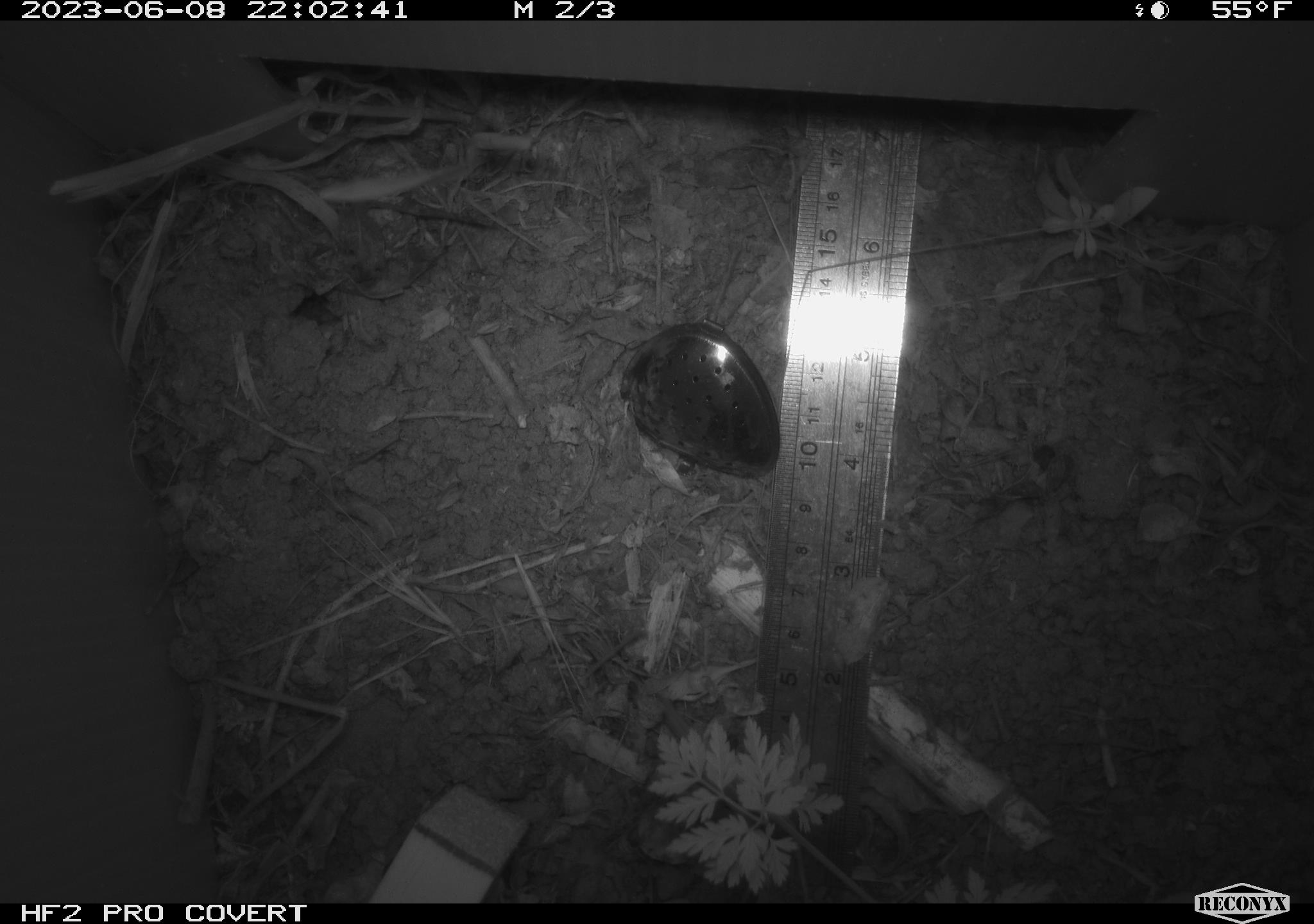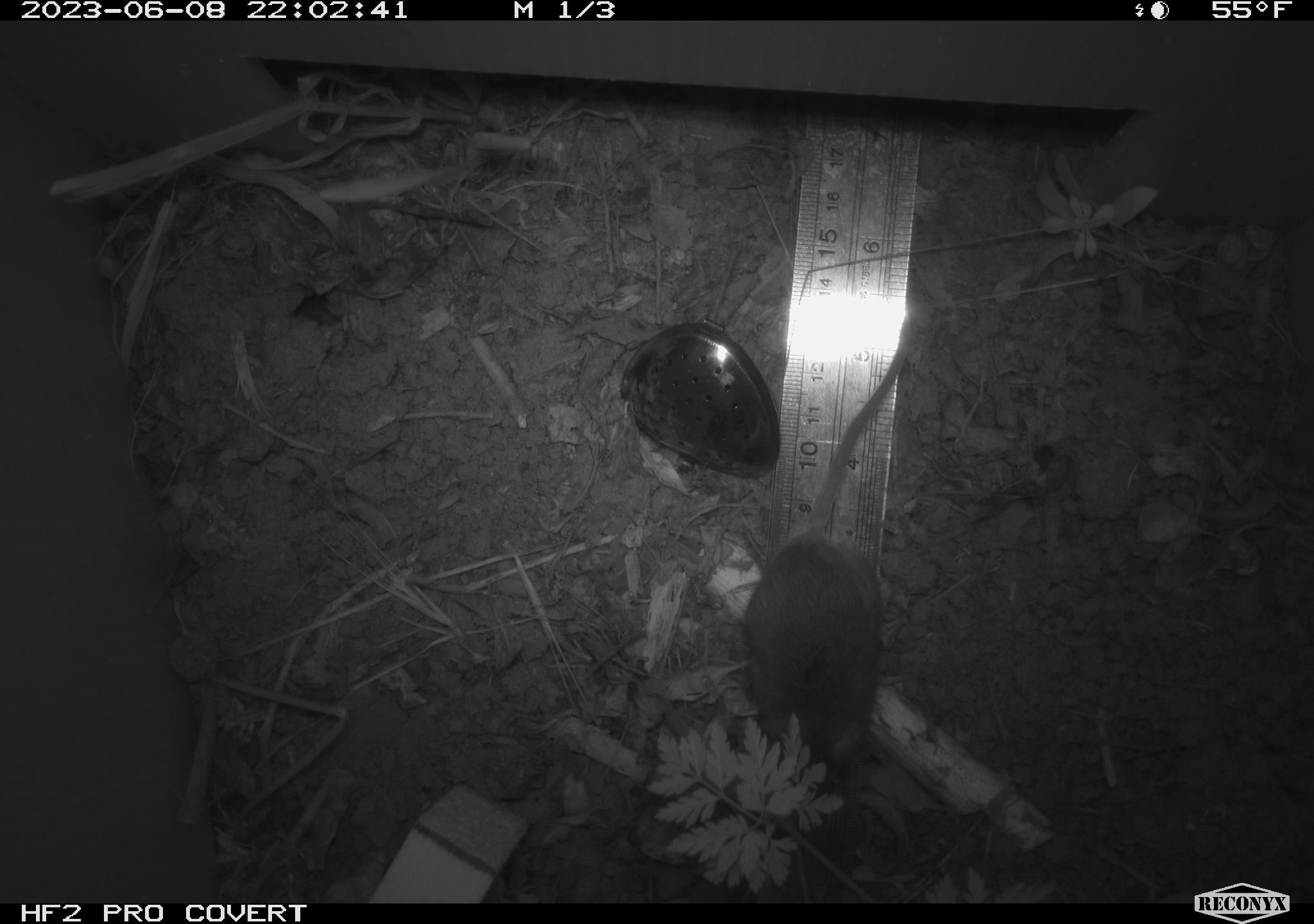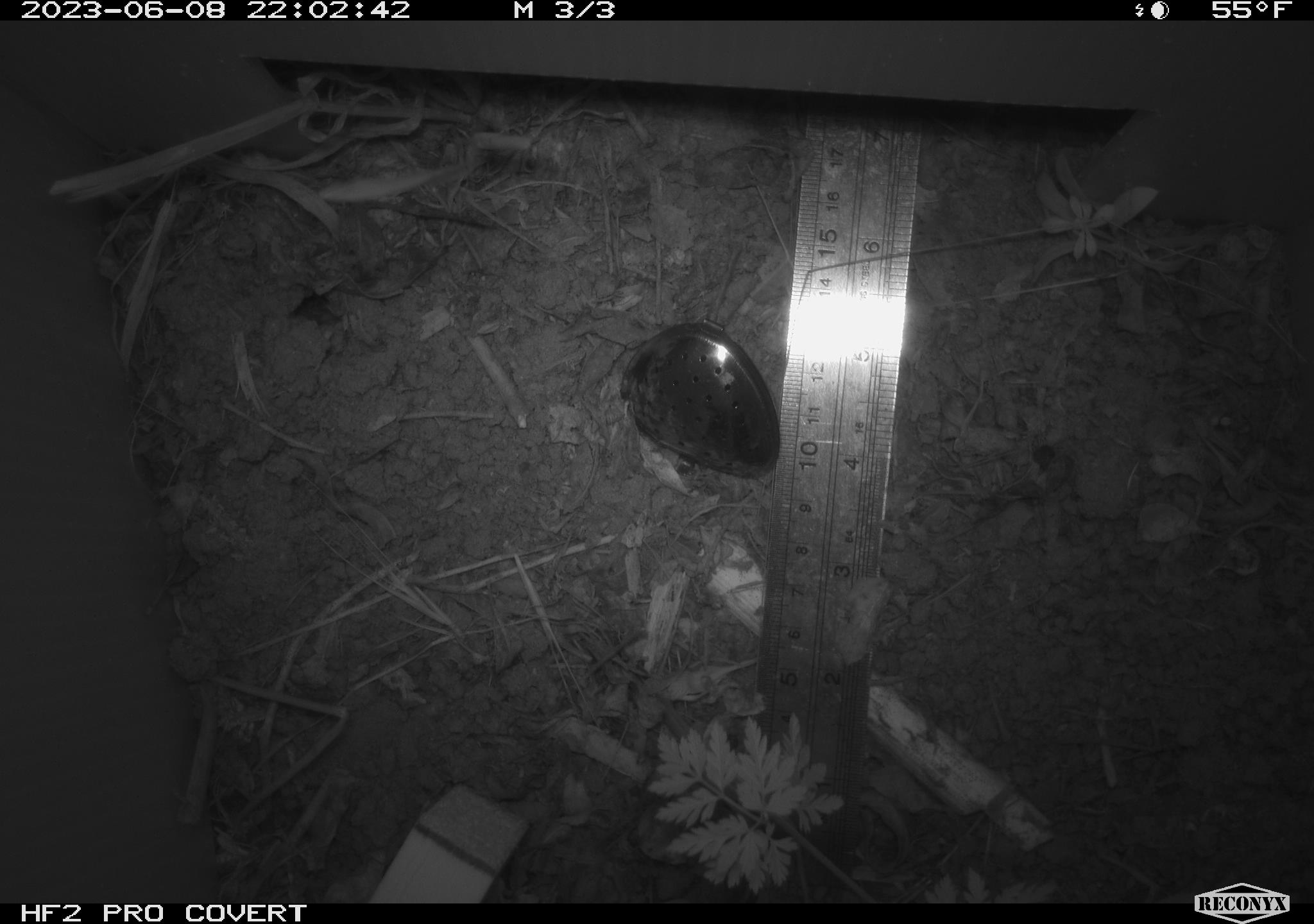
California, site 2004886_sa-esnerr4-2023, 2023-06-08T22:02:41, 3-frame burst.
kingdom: Animalia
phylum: Chordata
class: Mammalia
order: Rodentia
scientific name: Rodentia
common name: mouse species